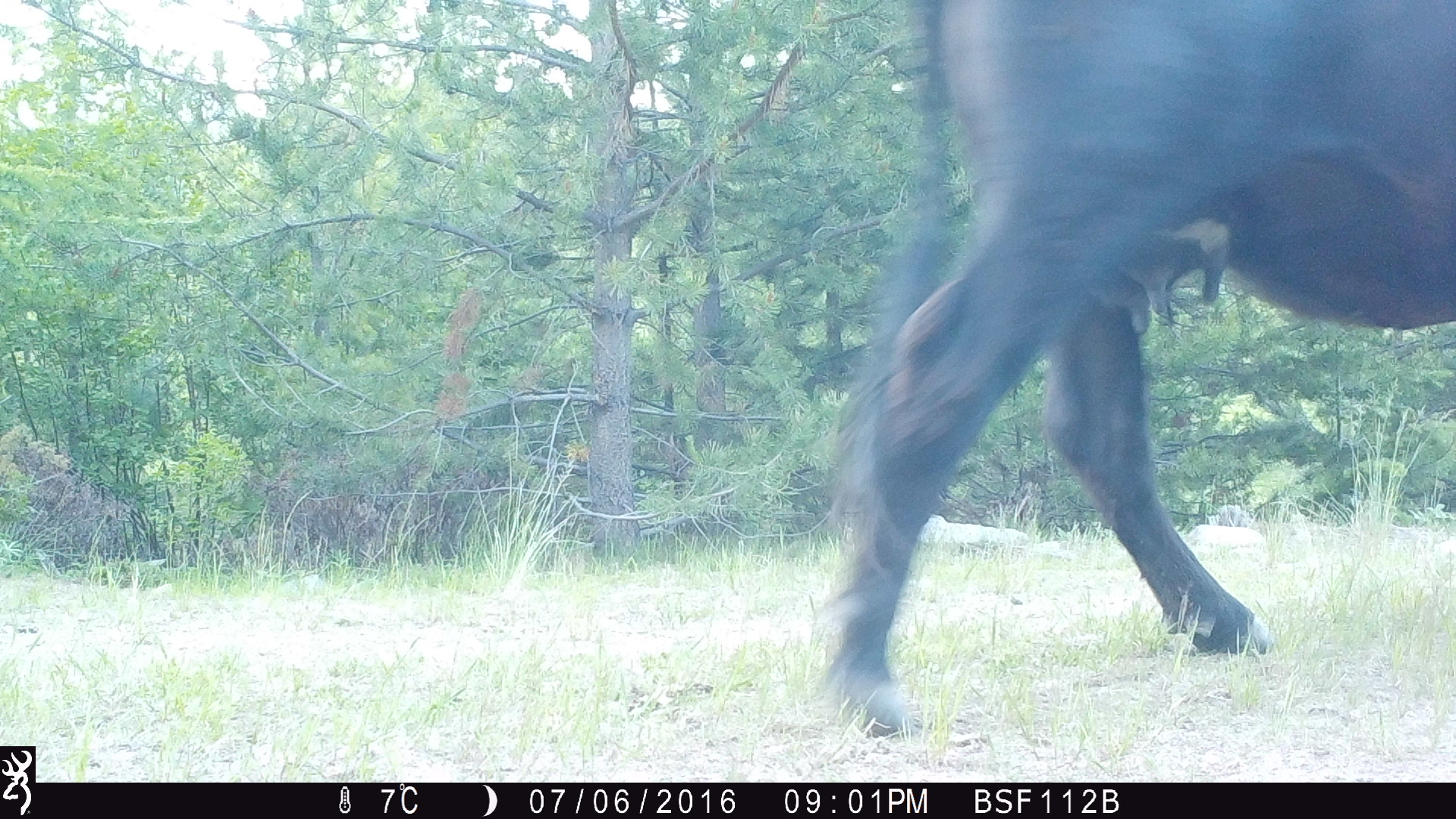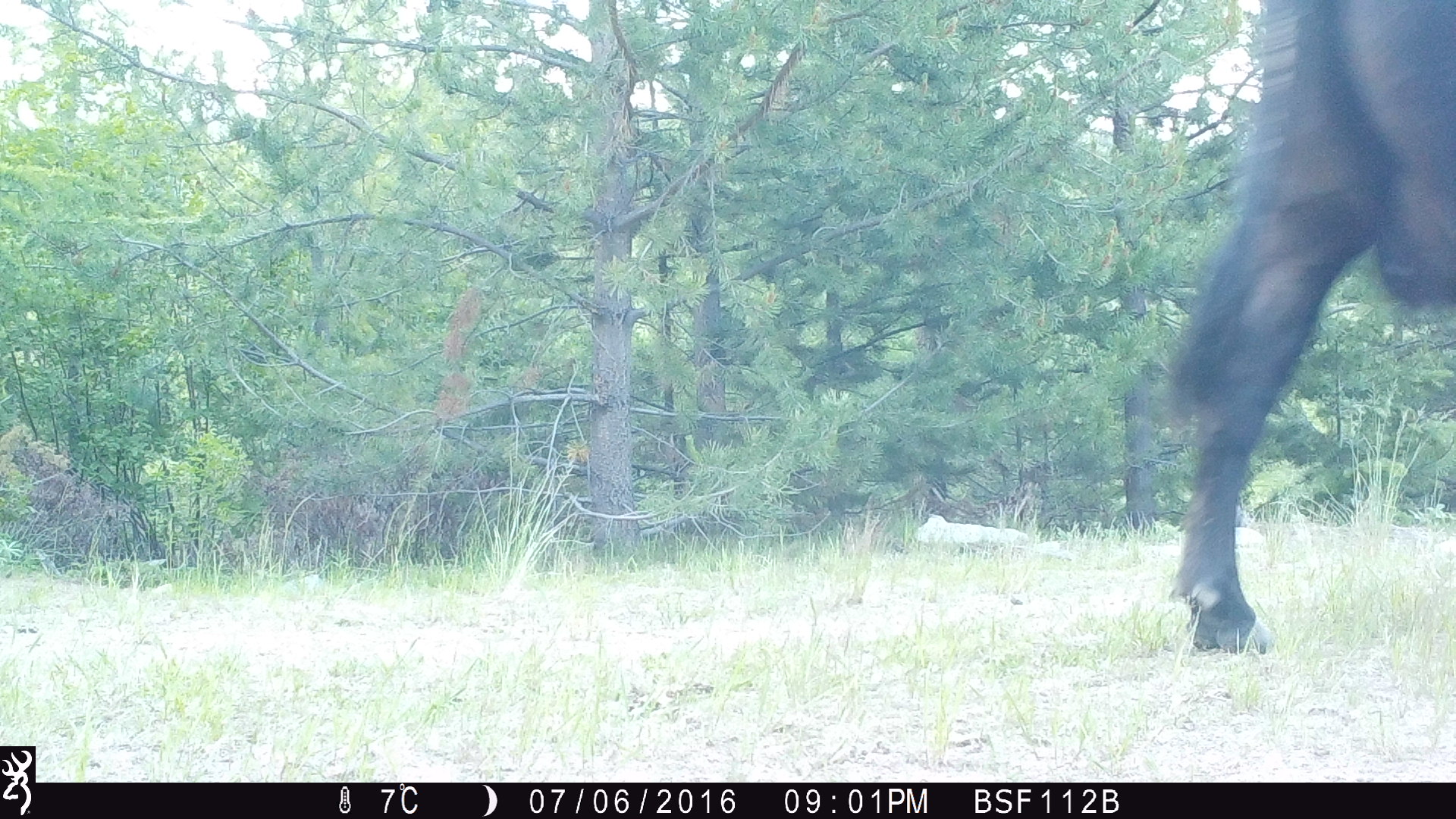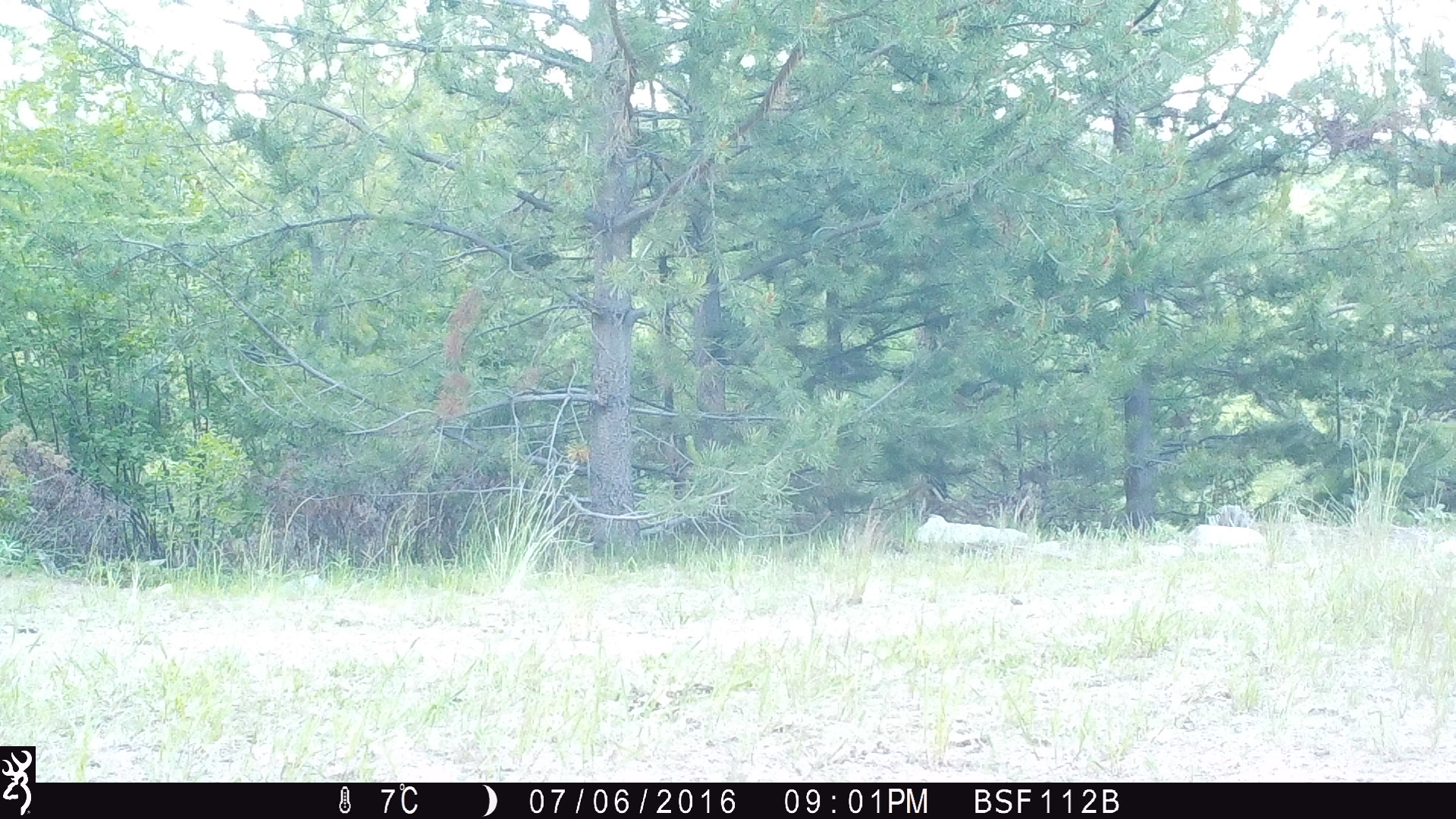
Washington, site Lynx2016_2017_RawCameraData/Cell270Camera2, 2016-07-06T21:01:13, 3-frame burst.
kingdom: Animalia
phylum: Chordata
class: Mammalia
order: Artiodactyla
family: Bovidae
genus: Bos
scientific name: Bos taurus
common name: domestic cattle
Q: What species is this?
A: Domestic cattle (Bos taurus).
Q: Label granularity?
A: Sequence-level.